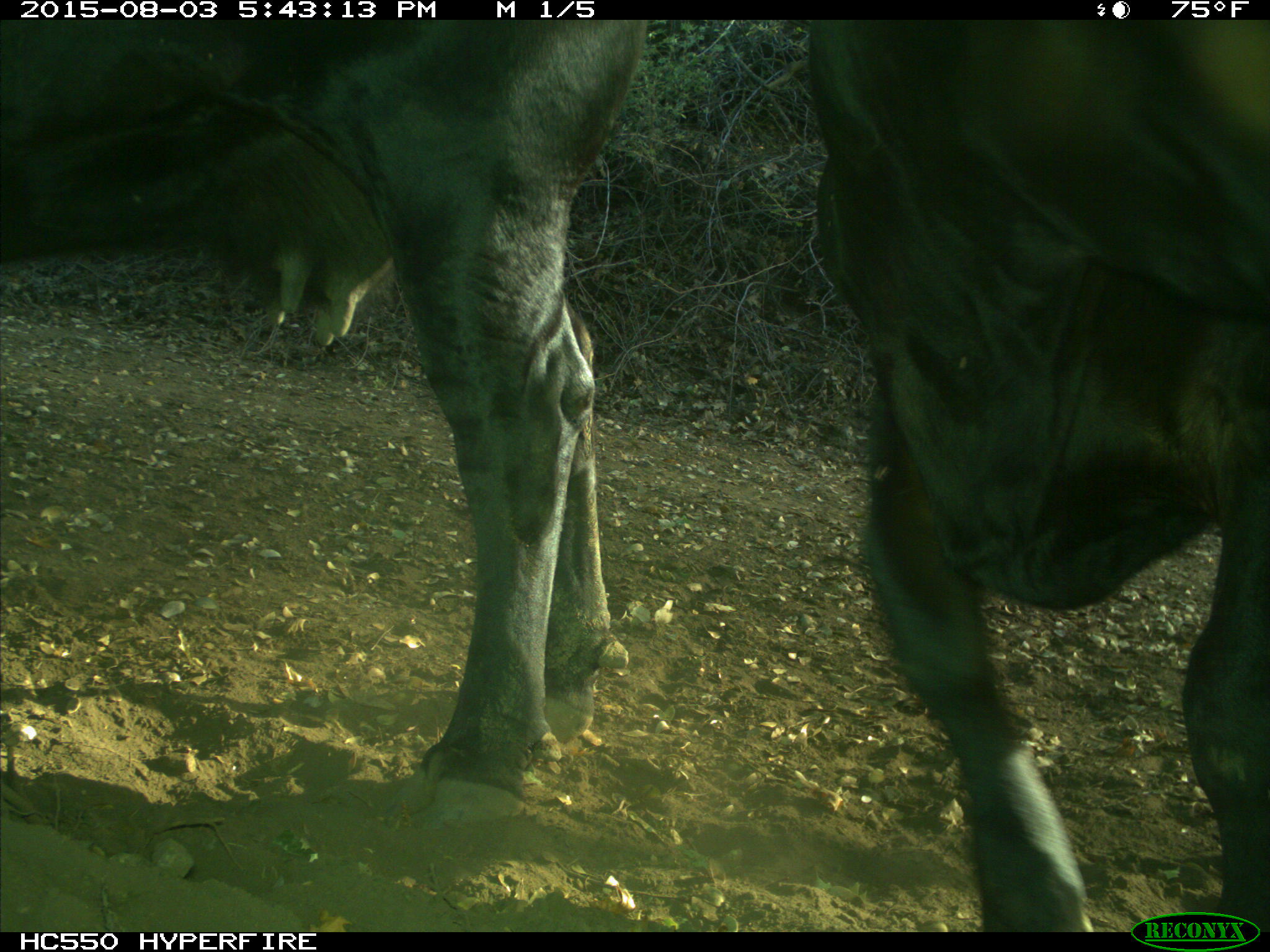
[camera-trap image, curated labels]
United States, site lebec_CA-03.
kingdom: Animalia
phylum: Chordata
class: Mammalia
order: Artiodactyla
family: Bovidae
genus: Bos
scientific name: Bos taurus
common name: domestic cow